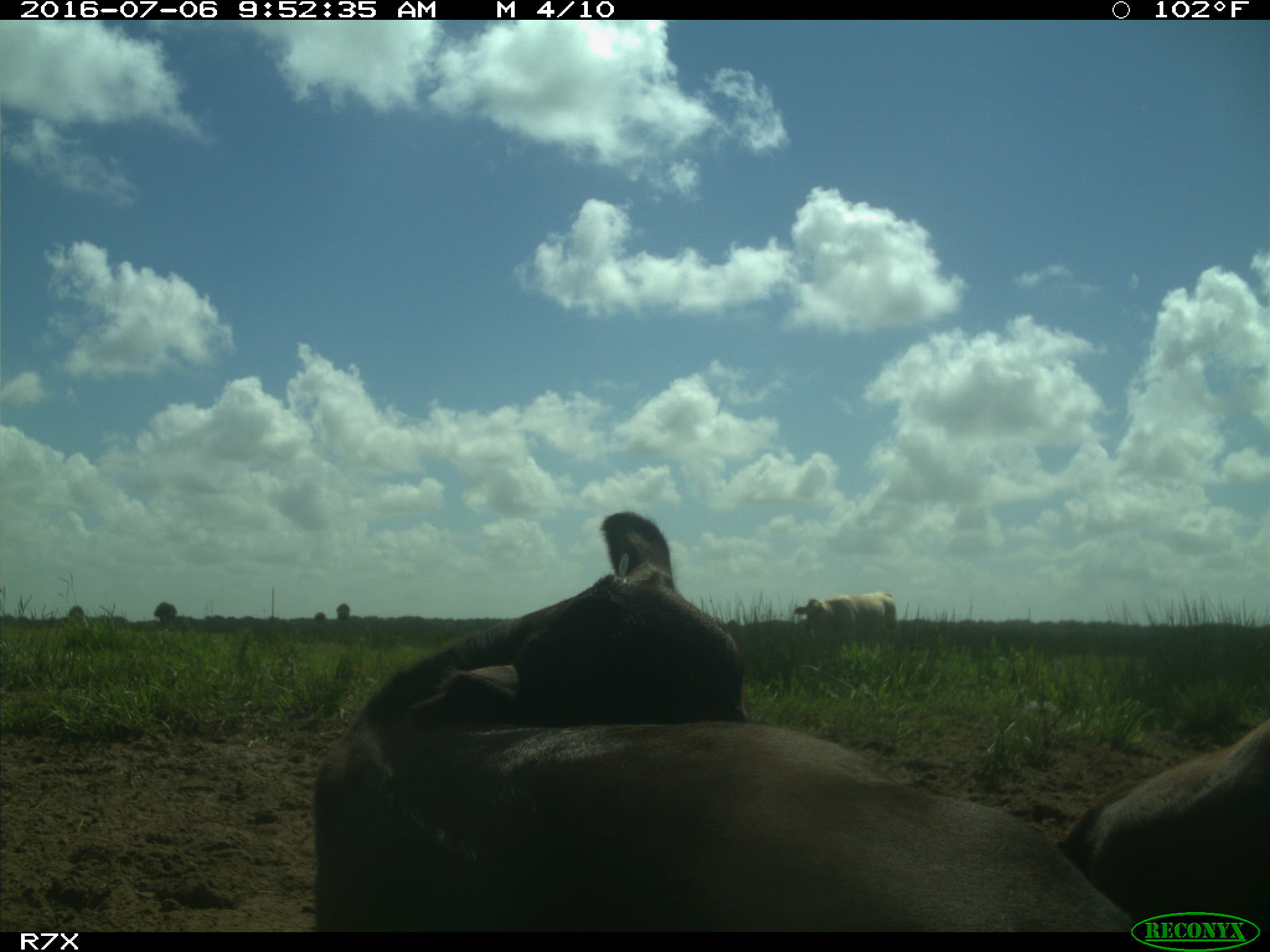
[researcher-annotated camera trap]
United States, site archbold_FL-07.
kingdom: Animalia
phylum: Chordata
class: Mammalia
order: Artiodactyla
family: Bovidae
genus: Bos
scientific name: Bos taurus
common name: domestic cow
Bos taurus (domestic cow).